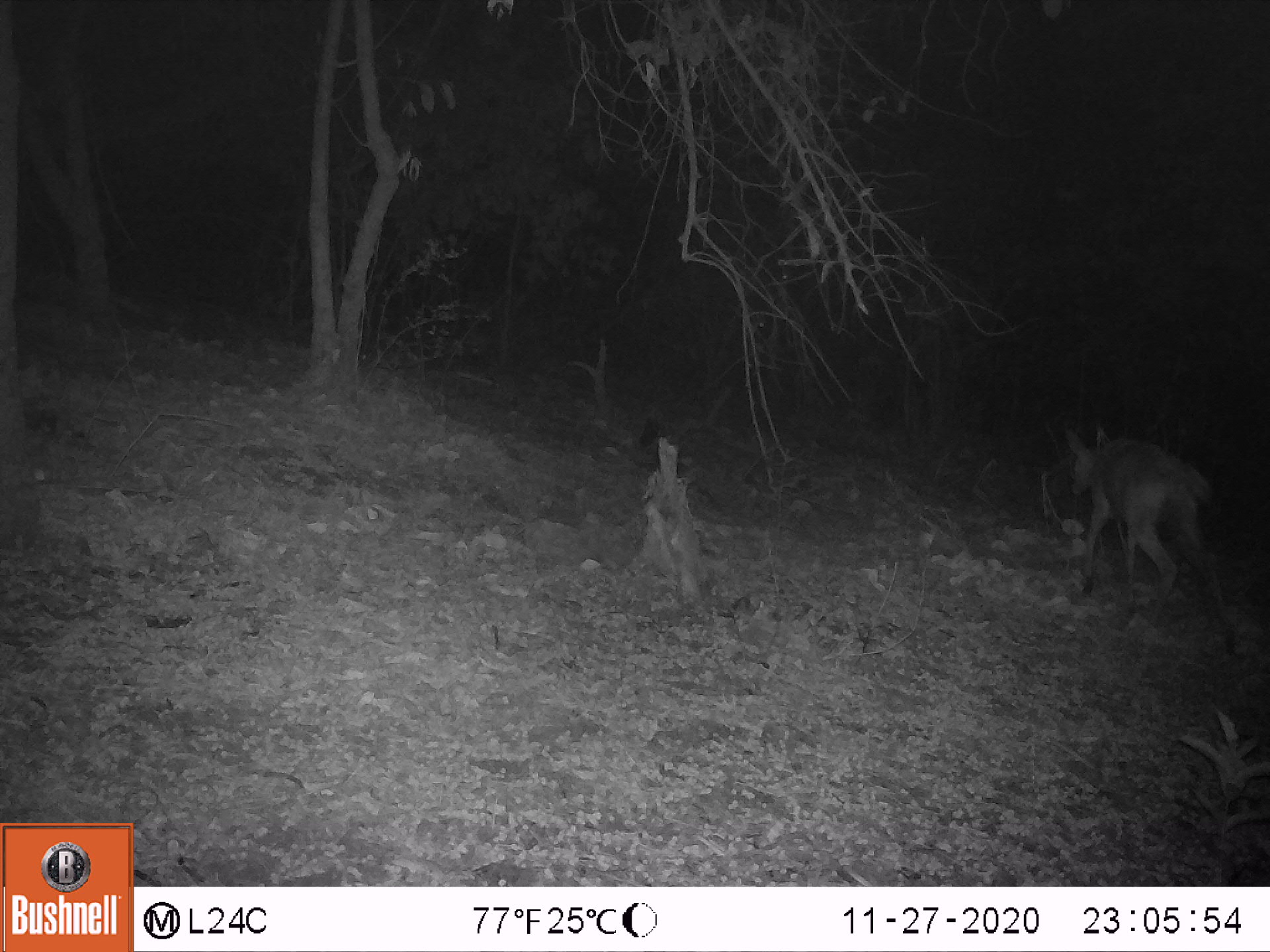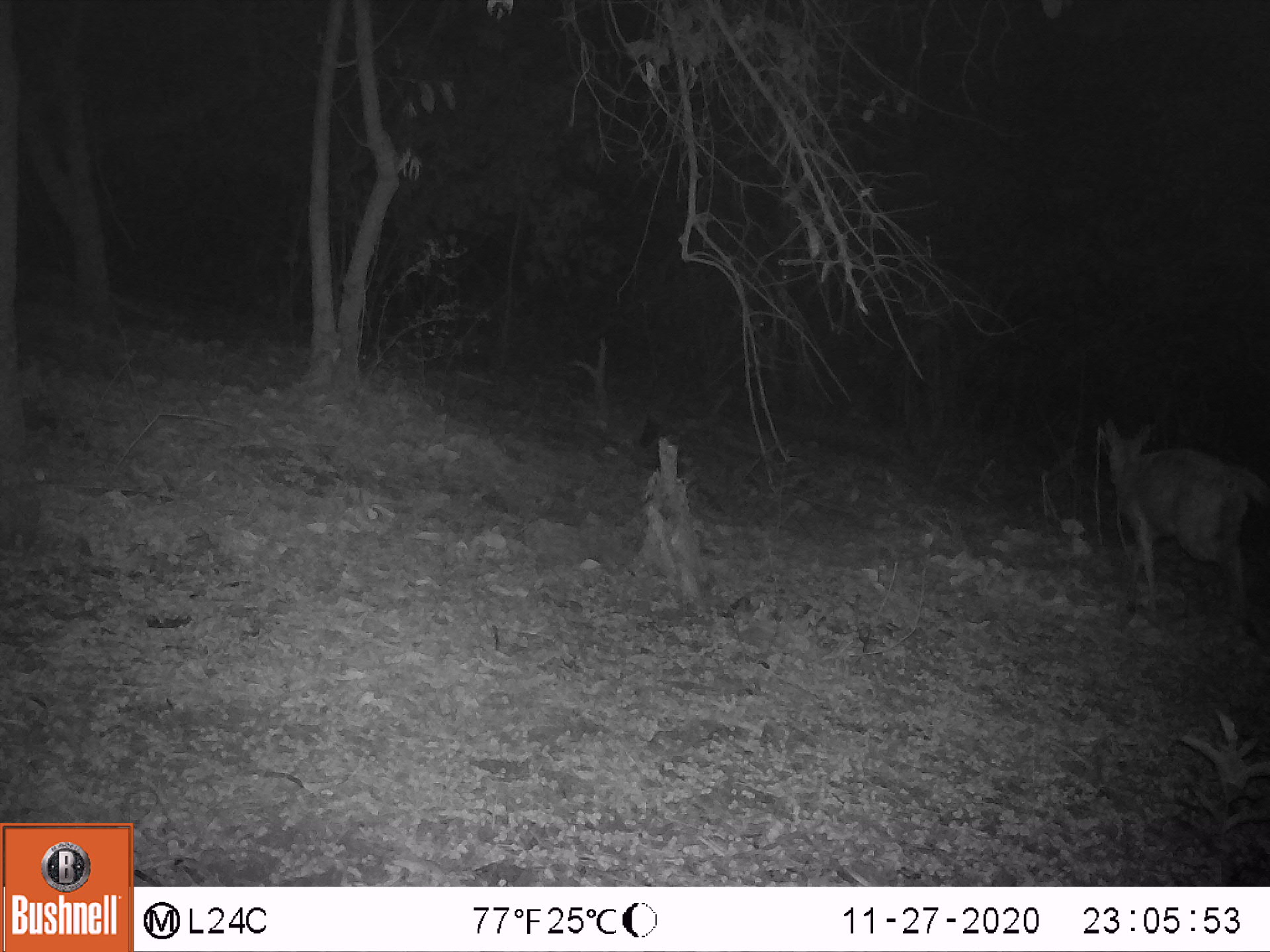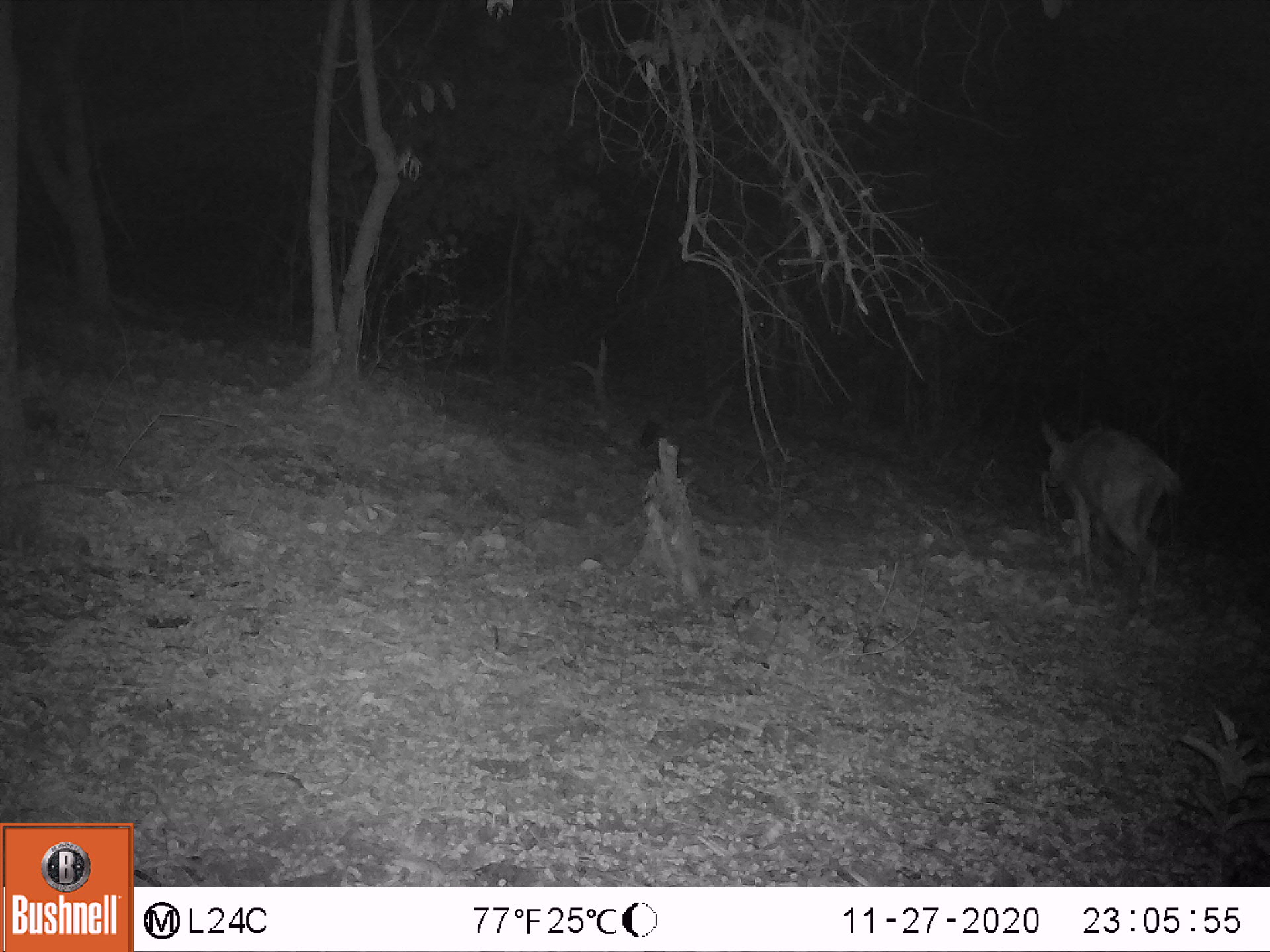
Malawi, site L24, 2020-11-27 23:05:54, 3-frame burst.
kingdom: Animalia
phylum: Chordata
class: Mammalia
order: Artiodactyla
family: Bovidae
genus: Tragelaphus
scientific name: Tragelaphus sylvaticus sylvaticus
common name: cape bushbuck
Cape bushbuck (Tragelaphus sylvaticus sylvaticus), count 1.